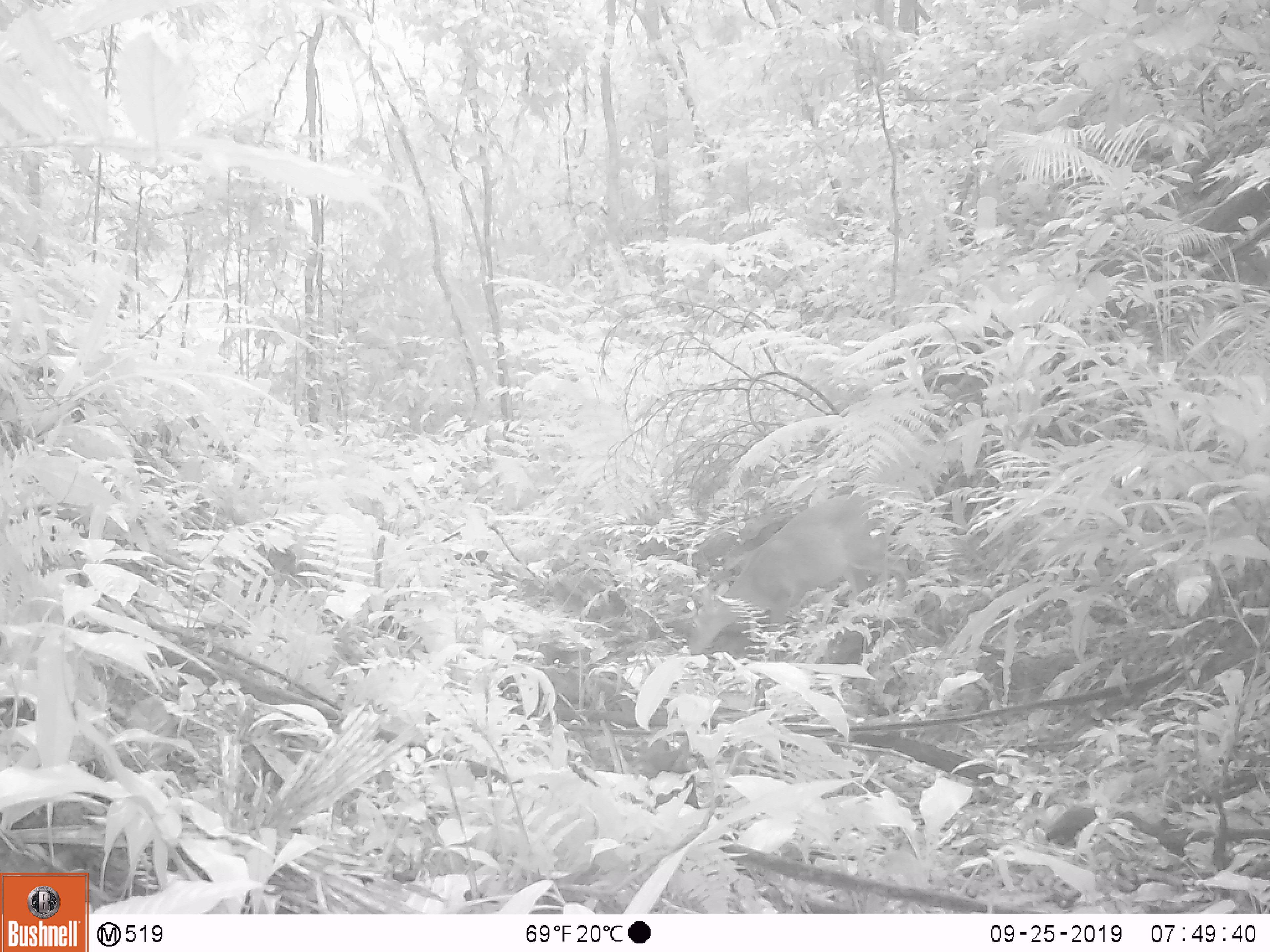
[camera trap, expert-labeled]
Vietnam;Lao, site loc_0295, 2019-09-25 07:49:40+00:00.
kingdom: Animalia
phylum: Chordata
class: Mammalia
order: Artiodactyla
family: Cervidae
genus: Muntiacus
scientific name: Muntiacus vuquangensis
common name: large-antlered muntjac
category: large antlered muntjac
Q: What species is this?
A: Large antlered muntjac (large-antlered muntjac) (Muntiacus vuquangensis).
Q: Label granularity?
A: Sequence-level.